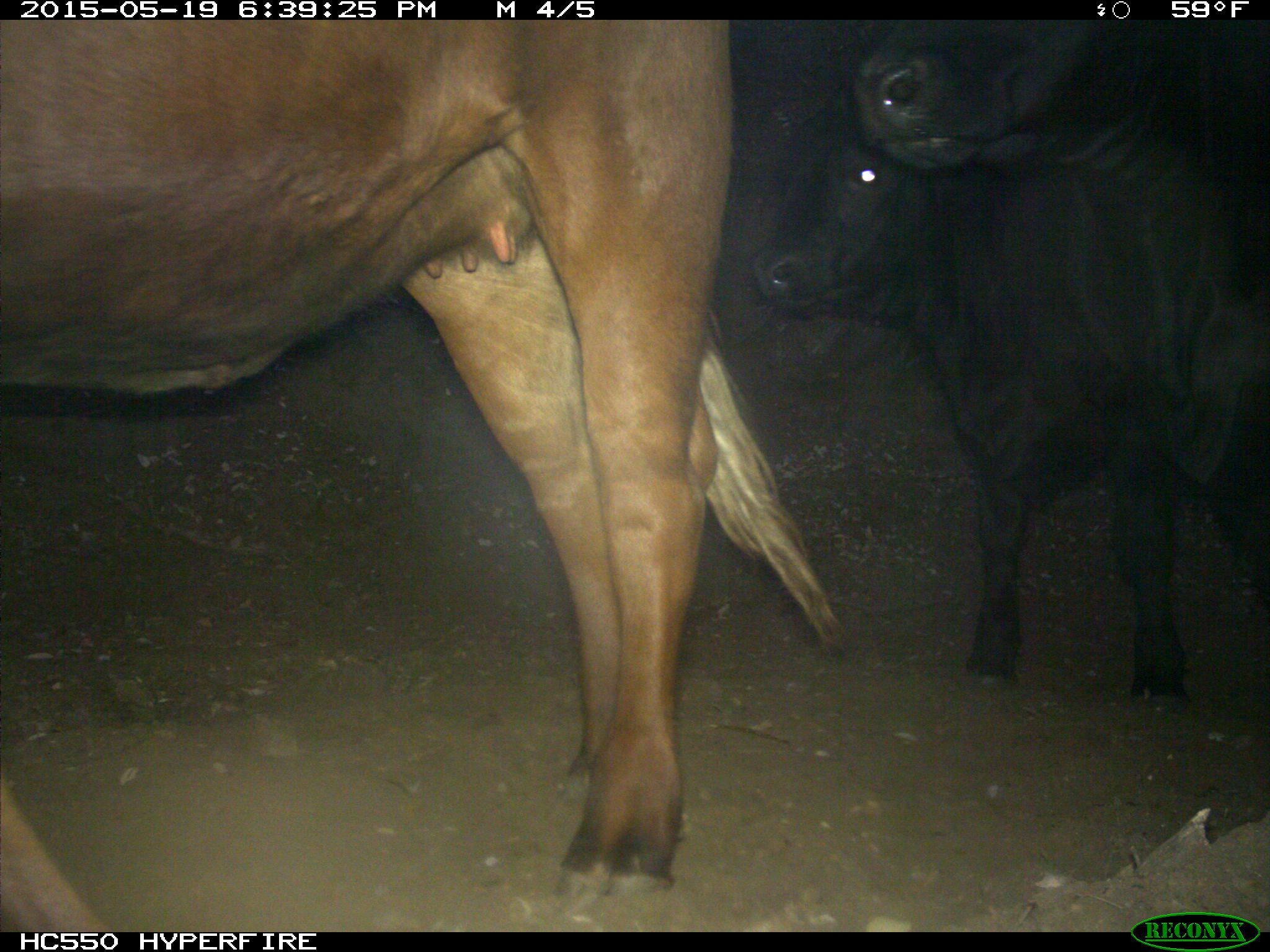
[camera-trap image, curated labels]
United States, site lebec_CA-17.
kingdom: Animalia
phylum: Chordata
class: Mammalia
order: Artiodactyla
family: Bovidae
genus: Bos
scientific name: Bos taurus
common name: domestic cow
Bos taurus (domestic cow).